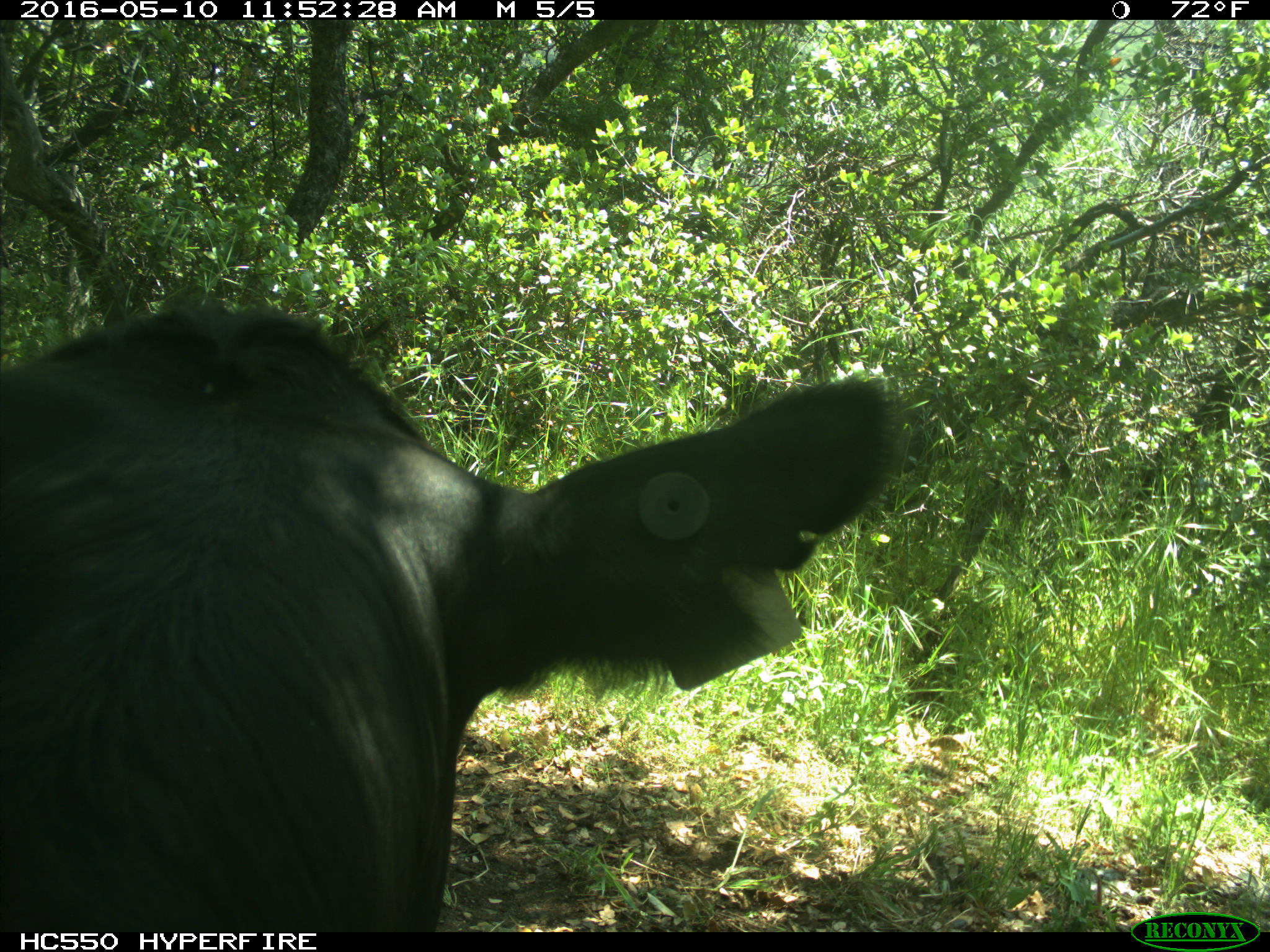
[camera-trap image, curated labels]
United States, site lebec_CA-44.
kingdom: Animalia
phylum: Chordata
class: Mammalia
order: Artiodactyla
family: Bovidae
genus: Bos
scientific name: Bos taurus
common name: domestic cow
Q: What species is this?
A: Bos taurus (domestic cow).